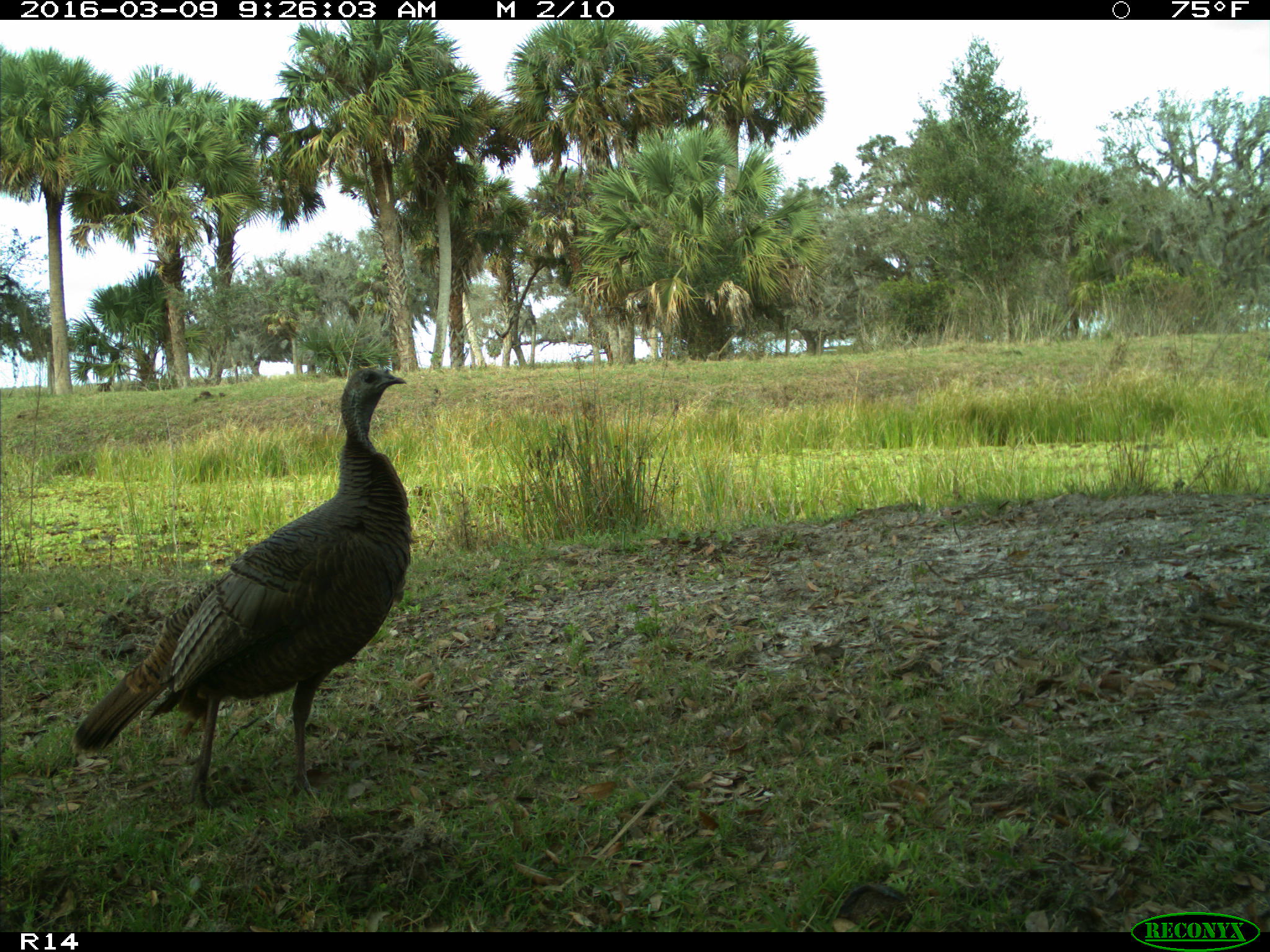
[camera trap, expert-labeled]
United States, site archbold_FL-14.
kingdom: Animalia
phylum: Chordata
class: Aves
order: Galliformes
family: Phasianidae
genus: Meleagris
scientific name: Meleagris gallopavo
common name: wild turkey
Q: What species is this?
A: Meleagris gallopavo (wild turkey).